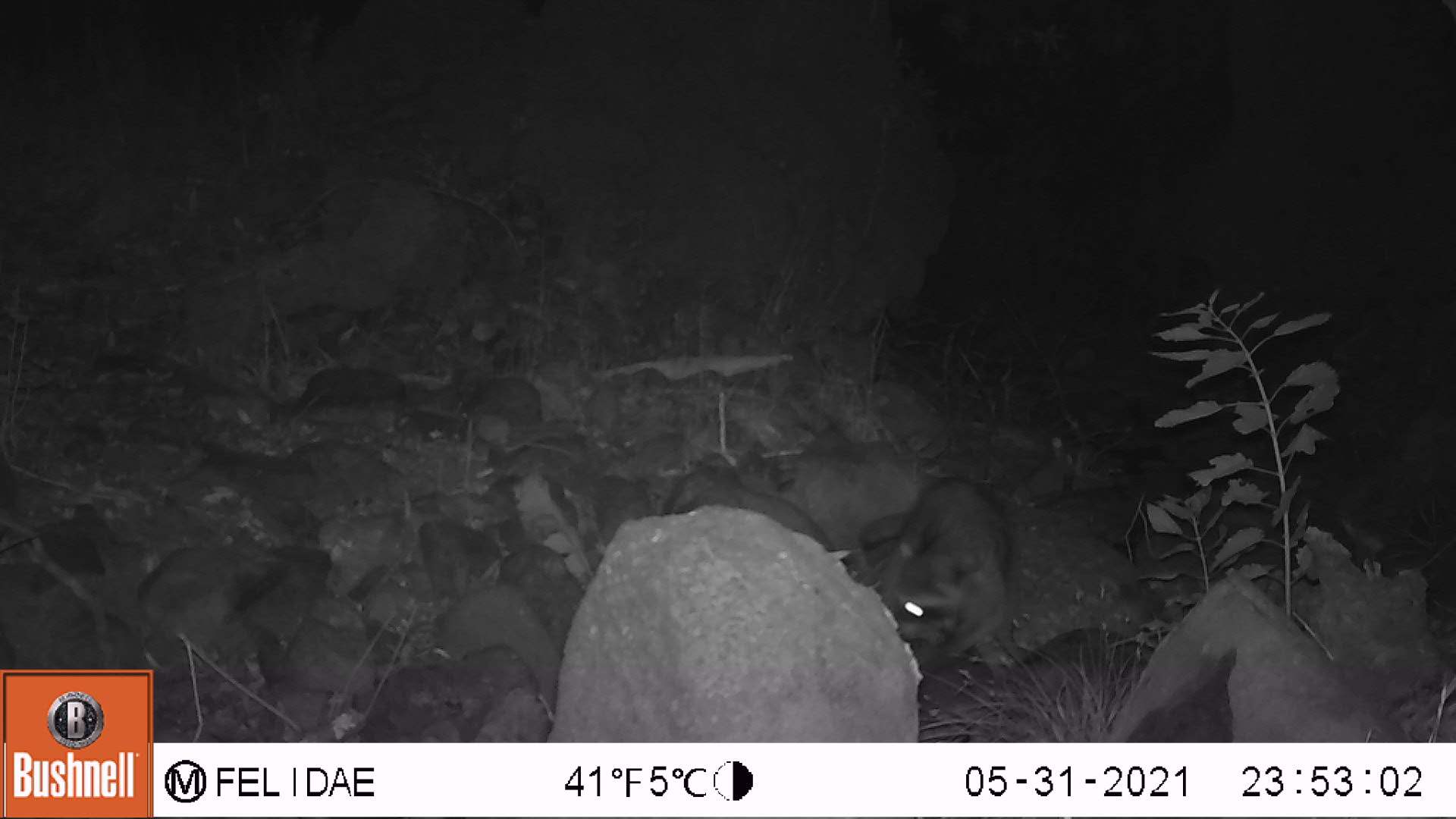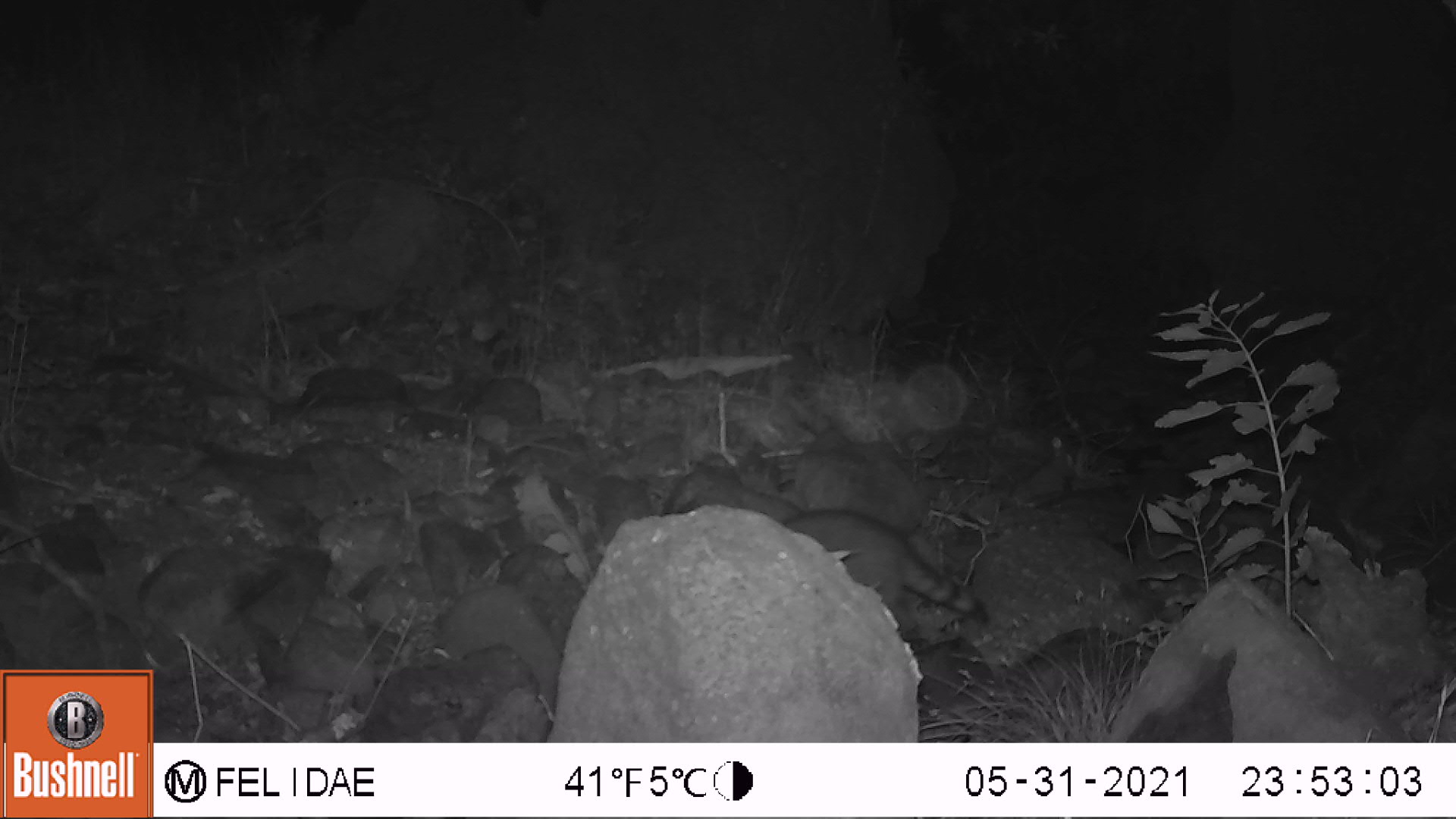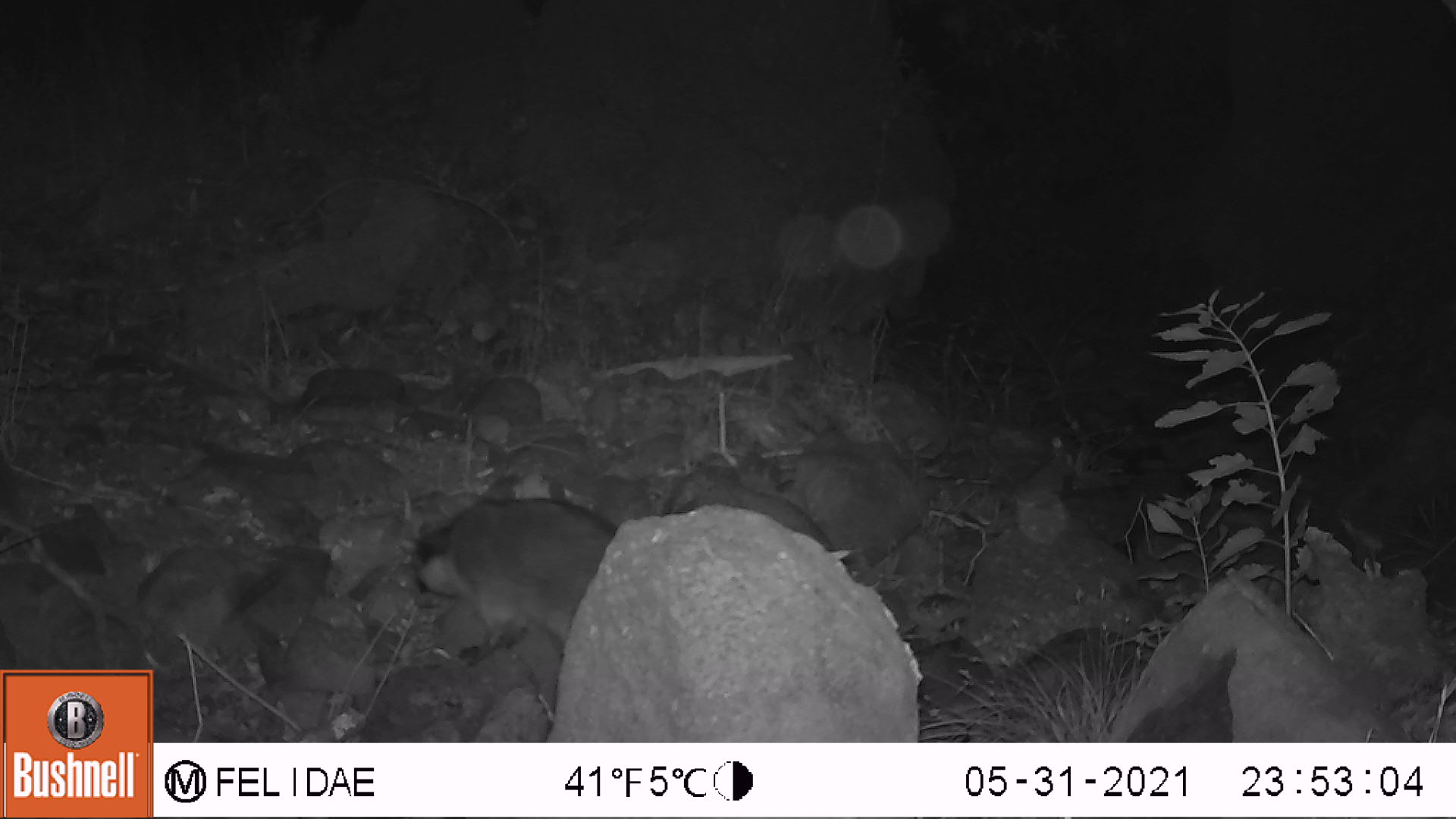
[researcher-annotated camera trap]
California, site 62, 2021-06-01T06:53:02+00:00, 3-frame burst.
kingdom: Animalia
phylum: Chordata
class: Mammalia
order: Carnivora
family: Procyonidae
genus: Procyon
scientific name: Procyon lotor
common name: raccoon